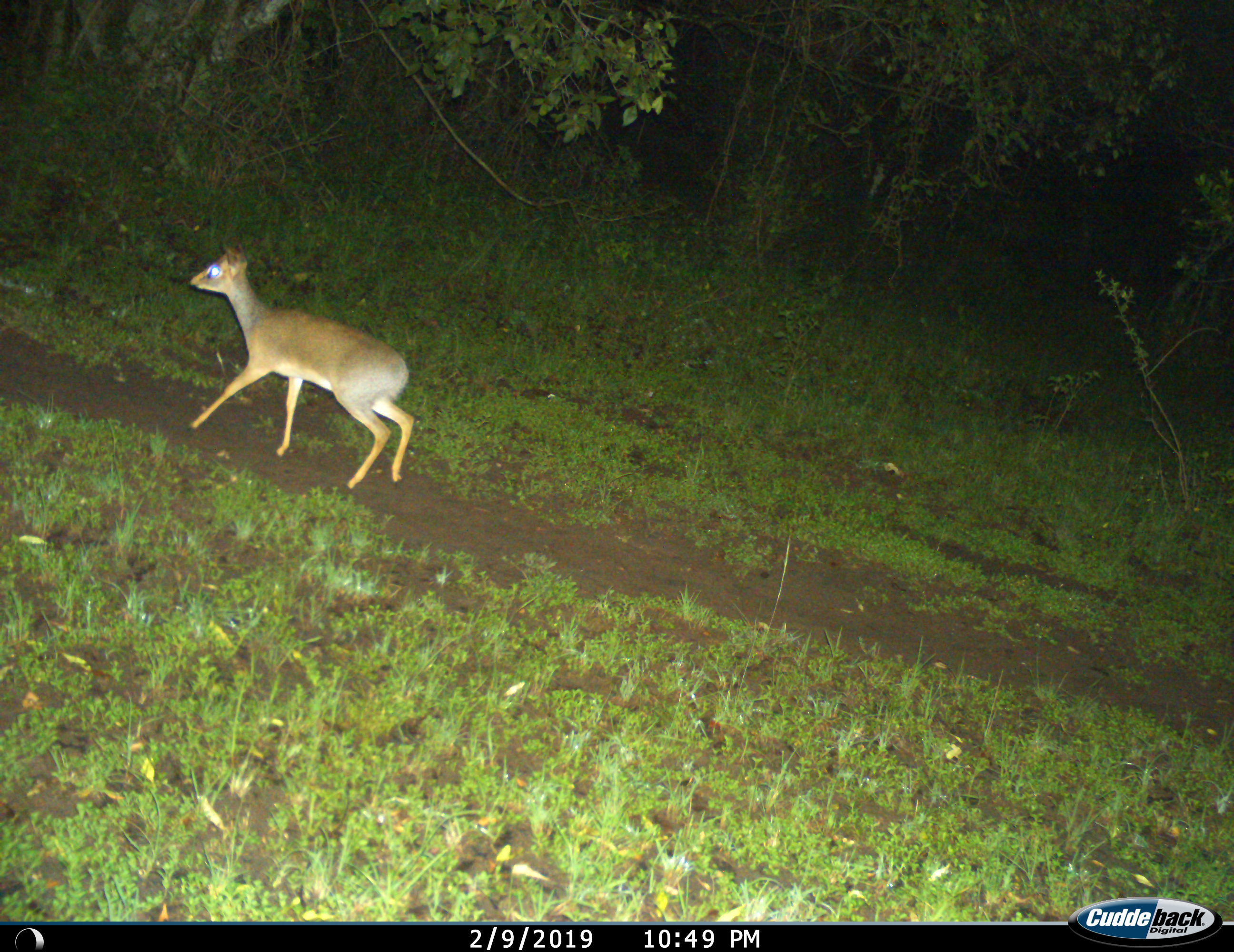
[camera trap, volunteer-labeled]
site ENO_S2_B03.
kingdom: Animalia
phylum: Chordata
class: Mammalia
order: Artiodactyla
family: Bovidae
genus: Madoqua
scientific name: Madoqua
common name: dik-dik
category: dikdik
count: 1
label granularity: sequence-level